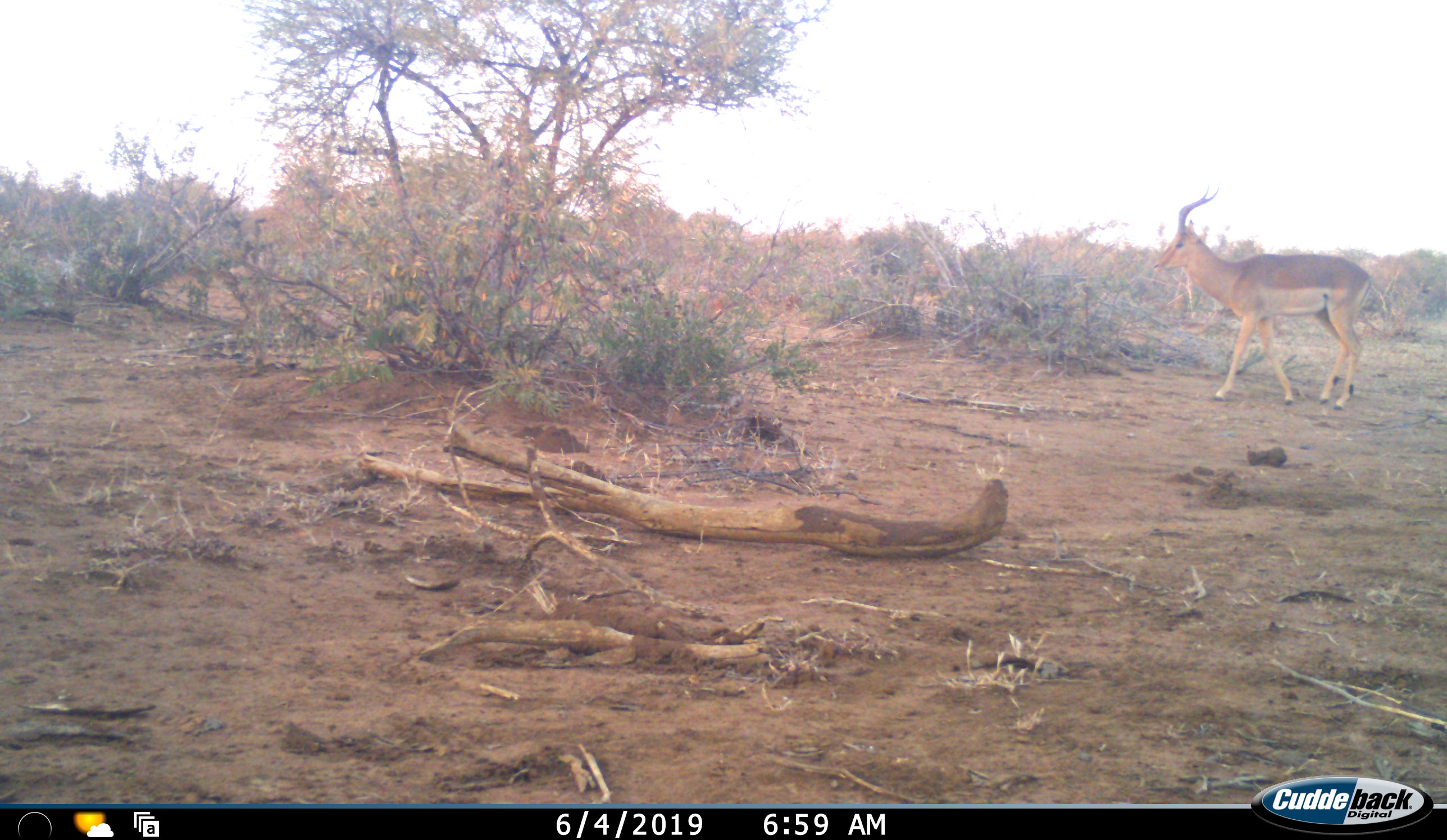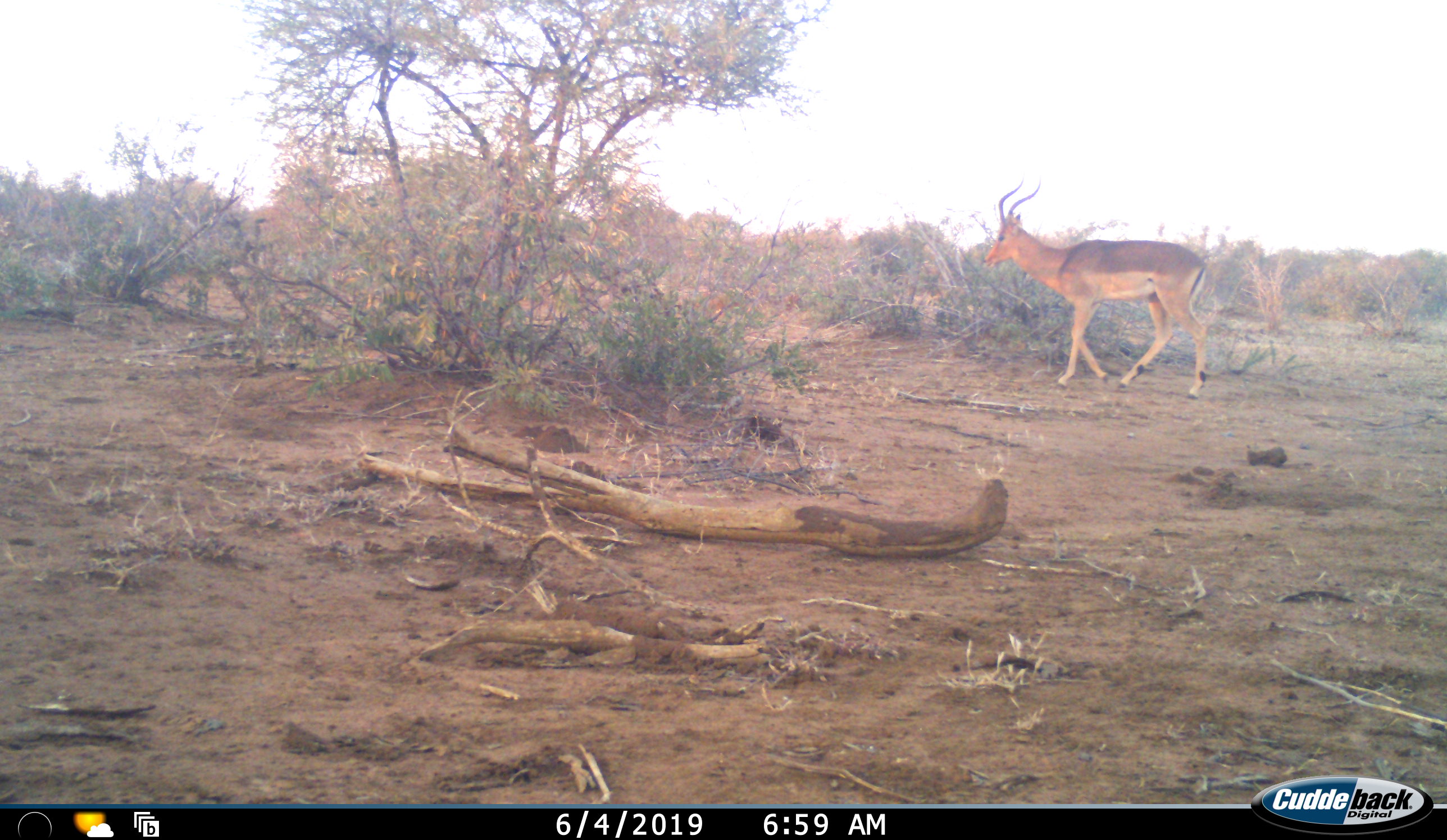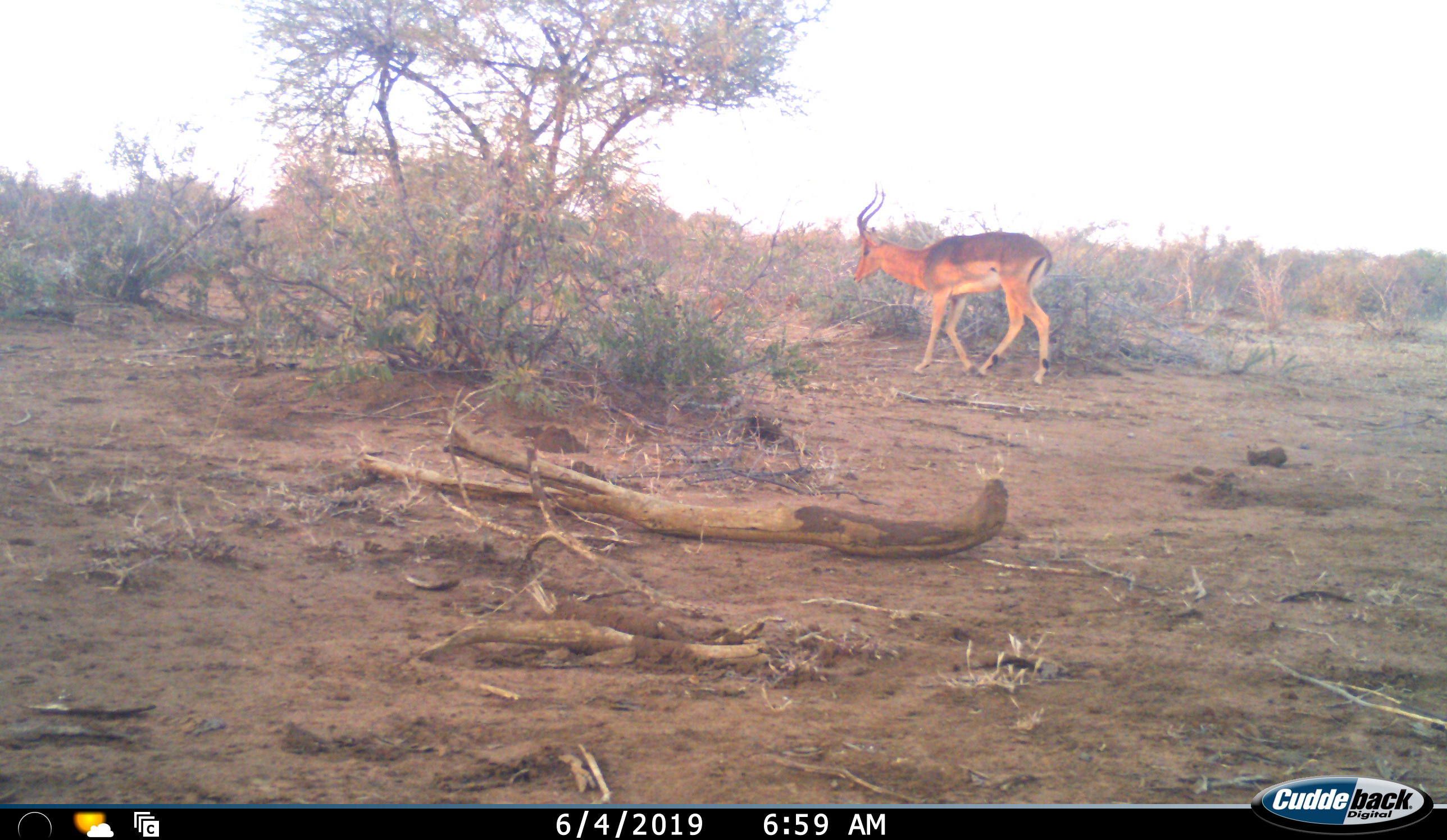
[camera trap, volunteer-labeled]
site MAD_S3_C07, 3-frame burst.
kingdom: Animalia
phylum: Chordata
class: Mammalia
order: Artiodactyla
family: Bovidae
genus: Aepyceros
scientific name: Aepyceros melampus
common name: impala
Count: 1.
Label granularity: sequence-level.